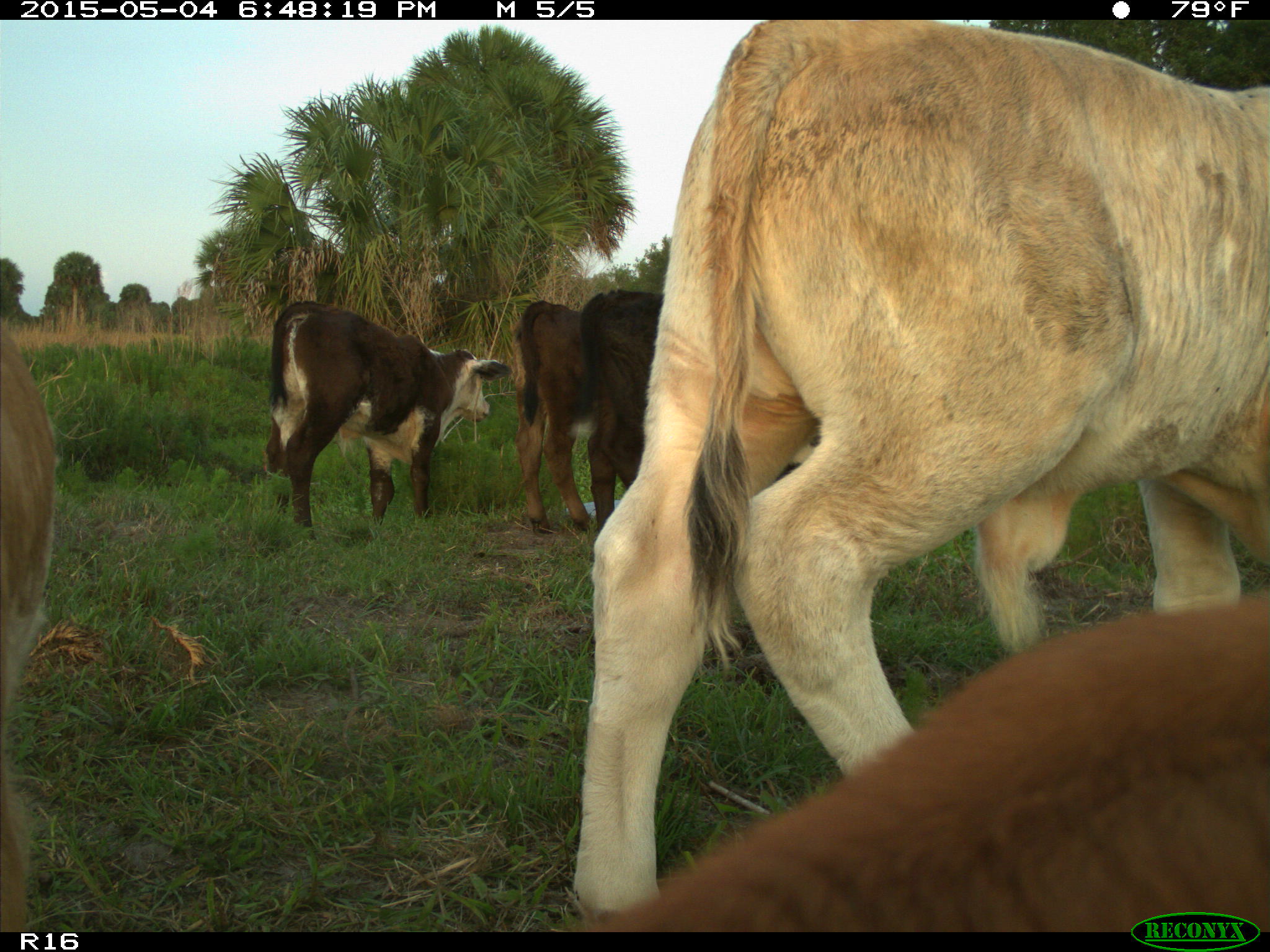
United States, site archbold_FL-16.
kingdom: Animalia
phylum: Chordata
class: Mammalia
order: Artiodactyla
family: Bovidae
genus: Bos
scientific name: Bos taurus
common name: domestic cow